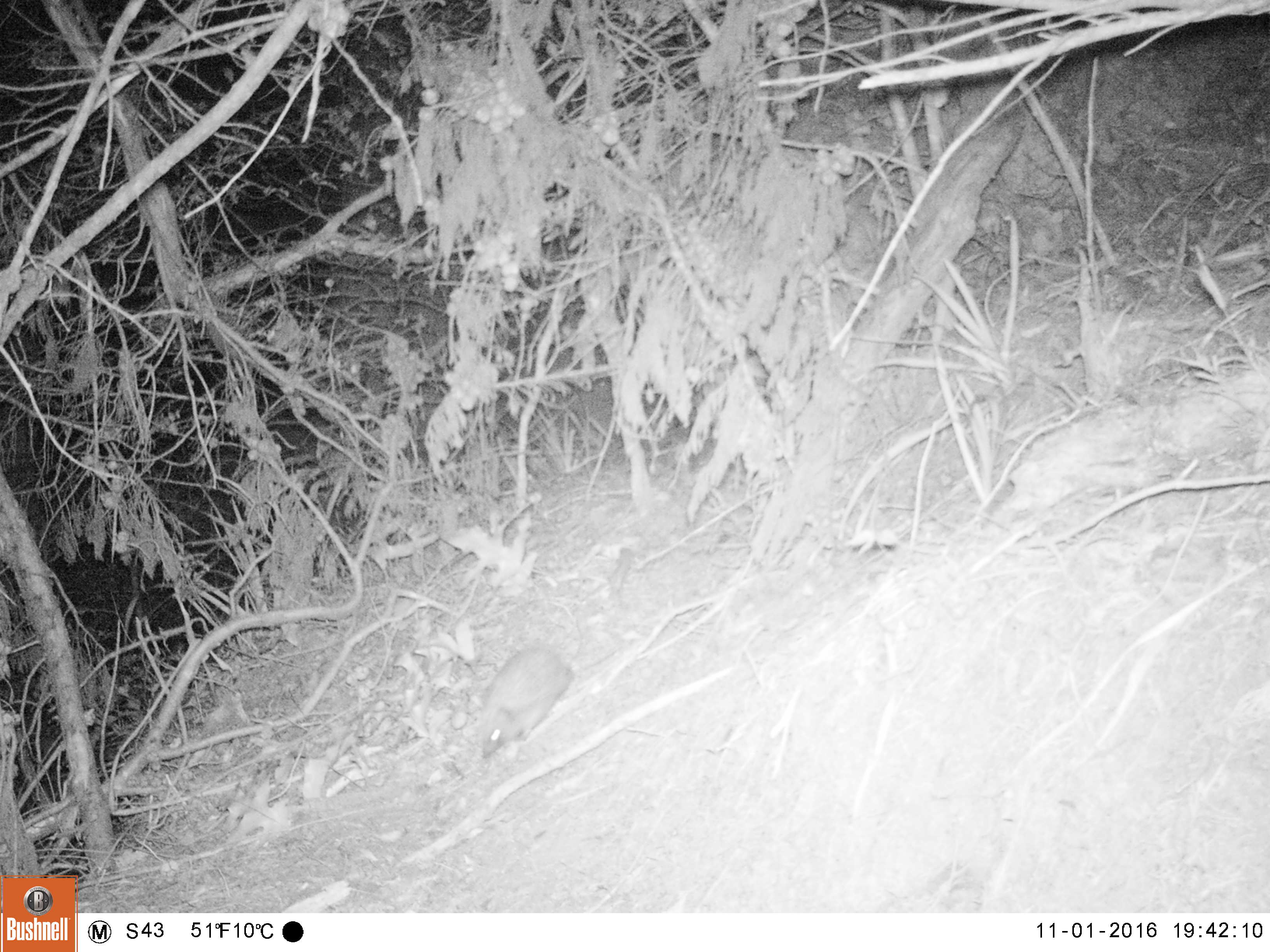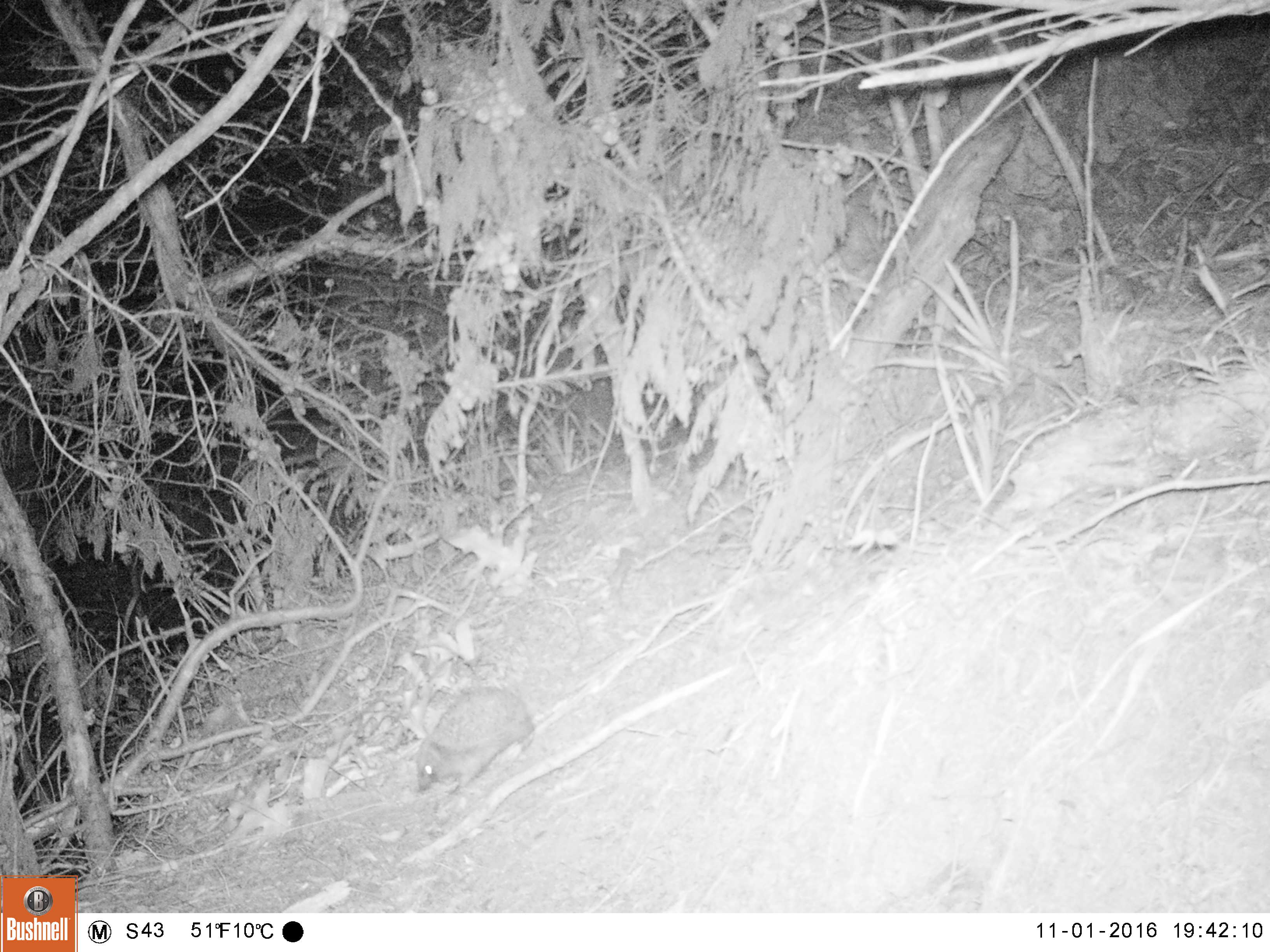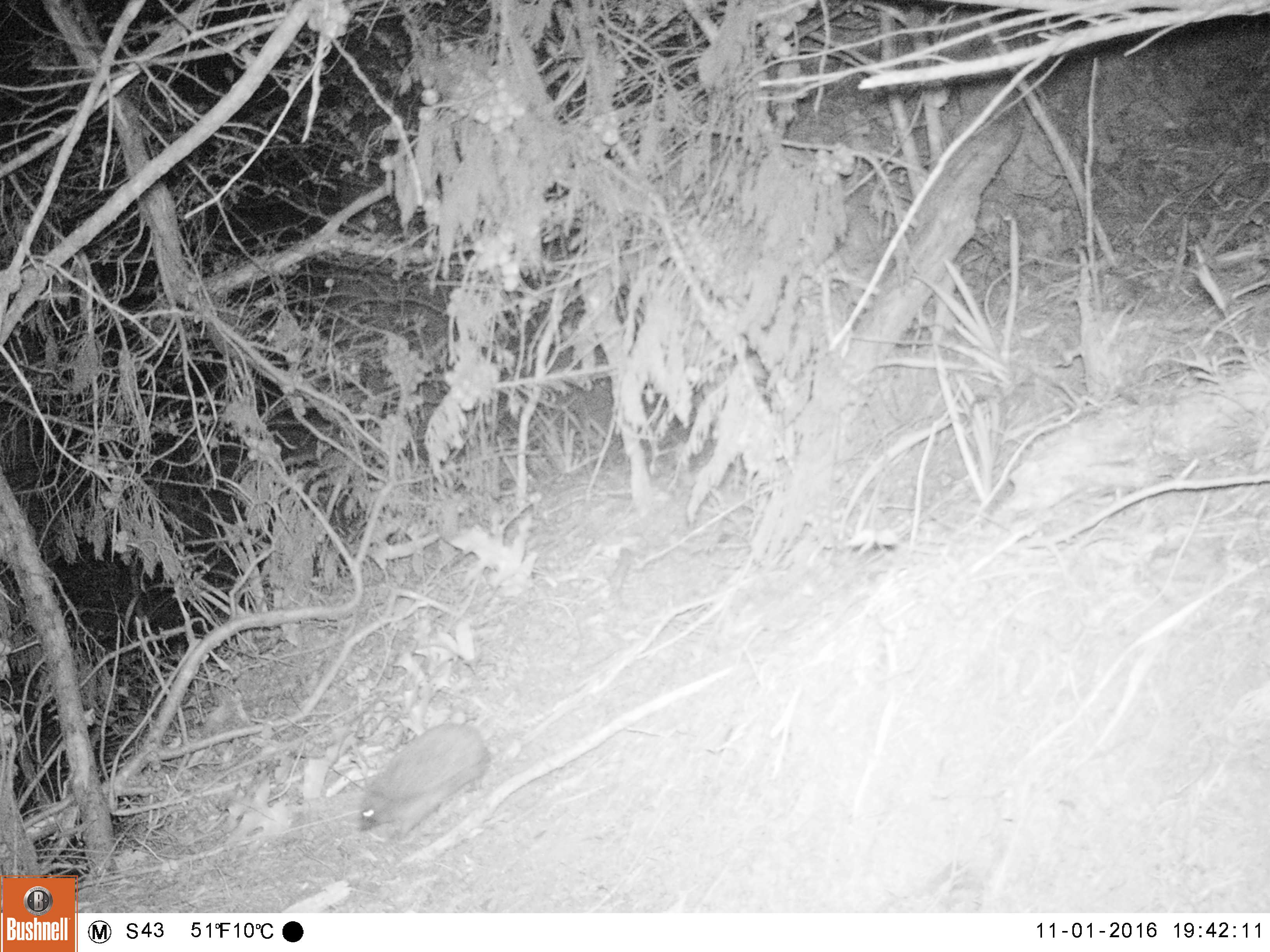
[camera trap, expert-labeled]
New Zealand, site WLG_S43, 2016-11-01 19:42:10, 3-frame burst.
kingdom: Animalia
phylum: Chordata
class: Mammalia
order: Eulipotyphla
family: Erinaceidae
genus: Erinaceus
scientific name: Erinaceus europaeus europaeus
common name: european hedgehog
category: hedgehog